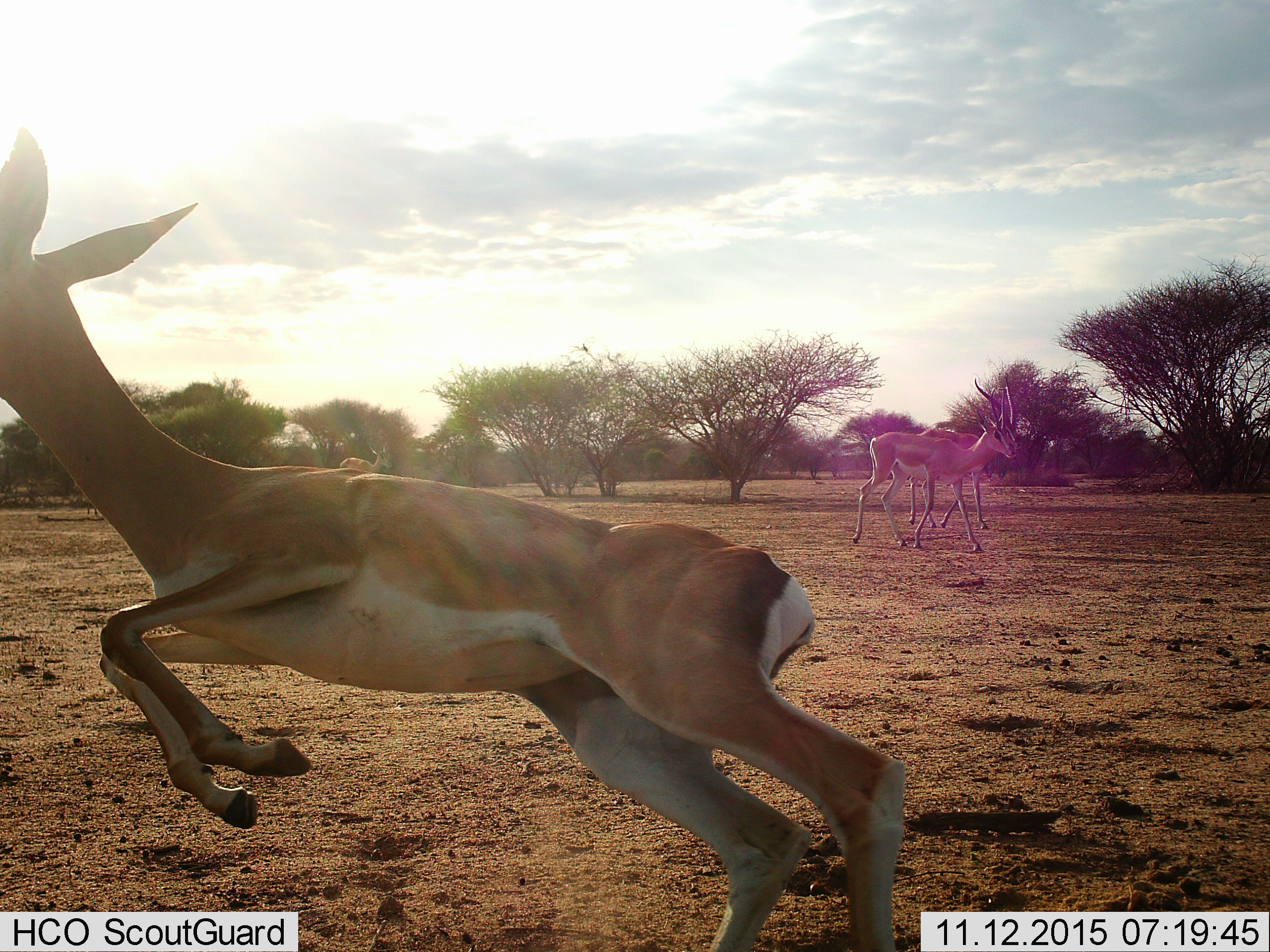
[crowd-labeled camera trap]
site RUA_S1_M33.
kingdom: Animalia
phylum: Chordata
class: Mammalia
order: Artiodactyla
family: Bovidae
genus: Nanger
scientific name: Nanger granti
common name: grant's gazelle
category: gazellegrants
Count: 4.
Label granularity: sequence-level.